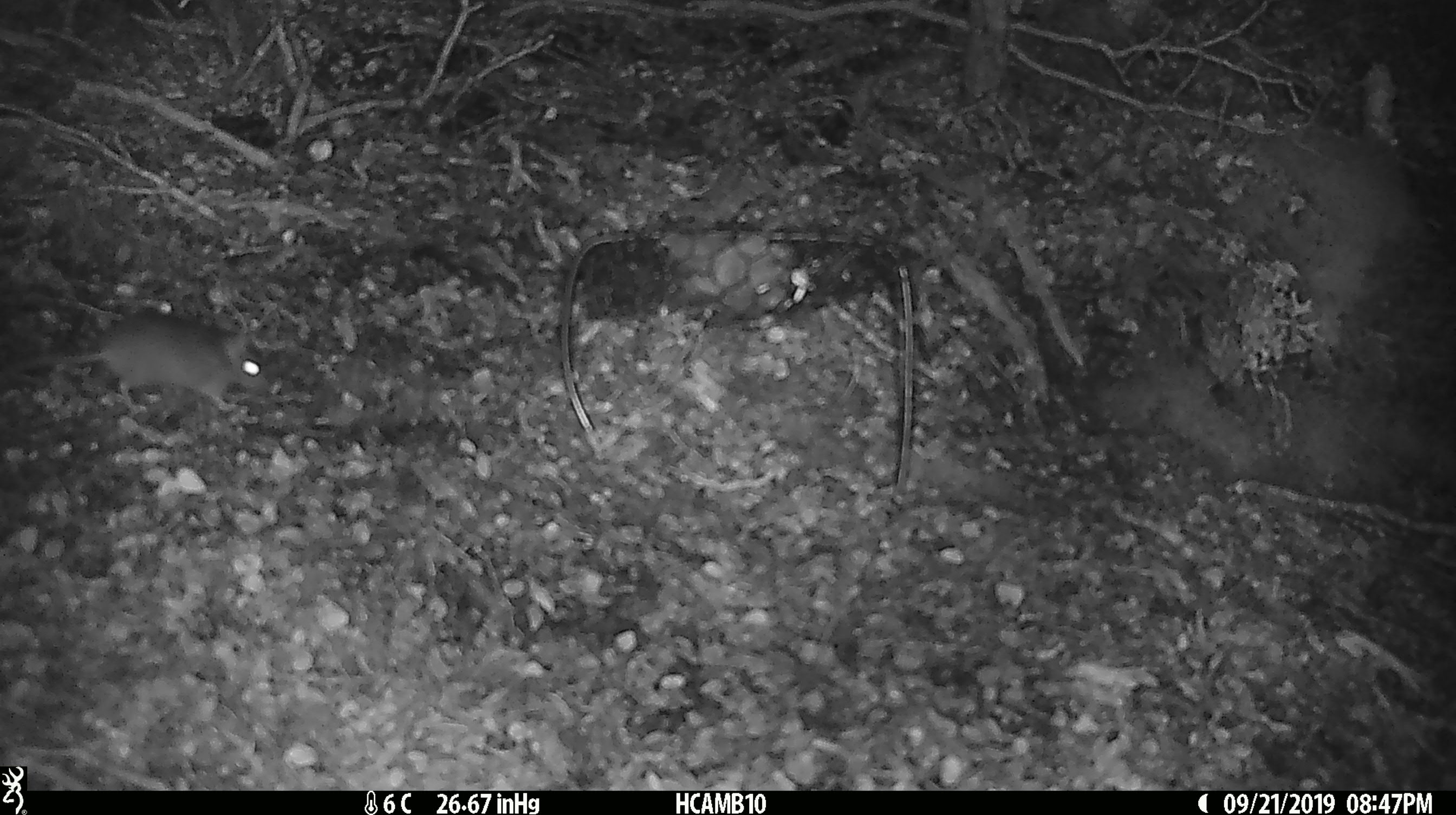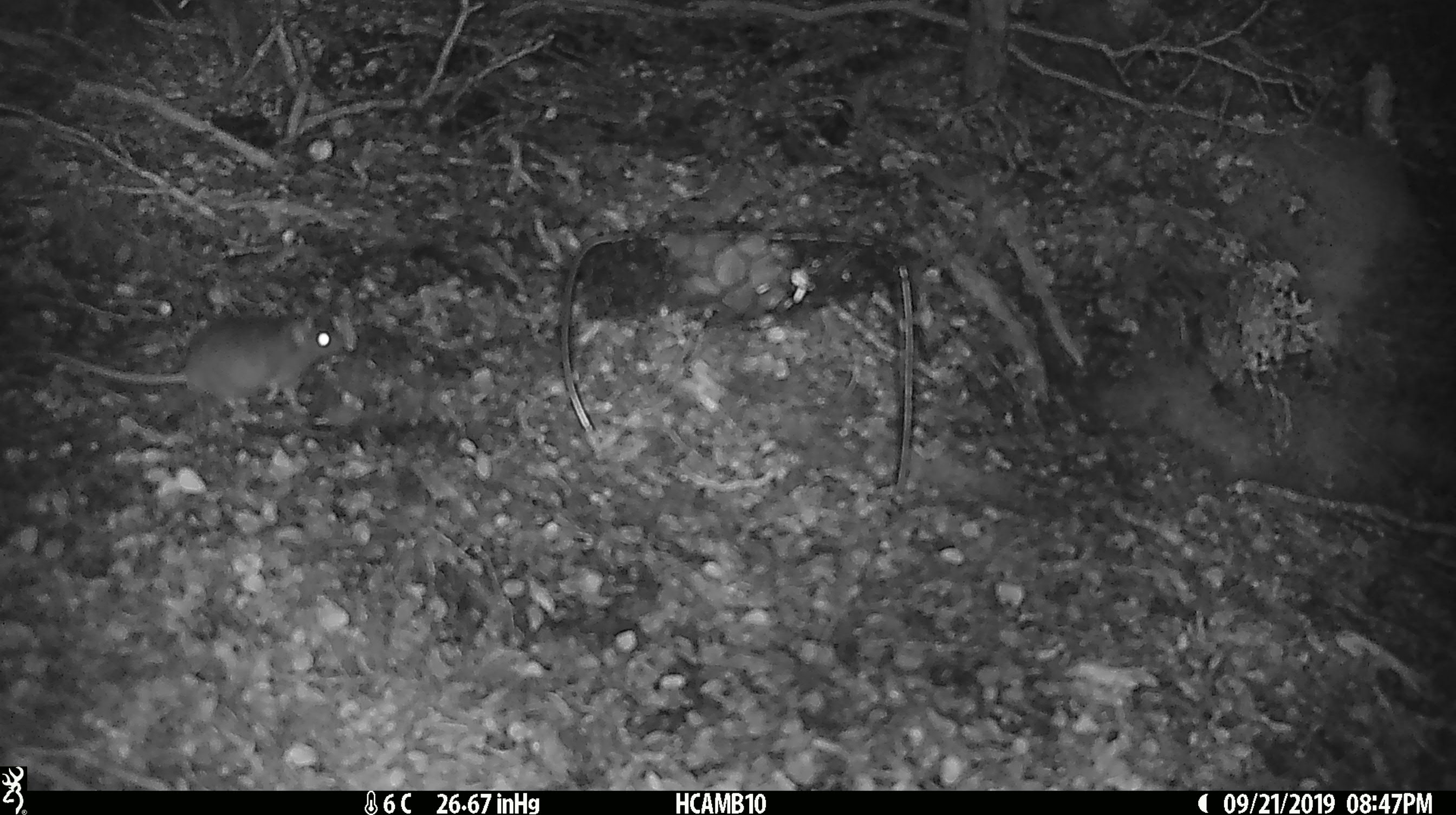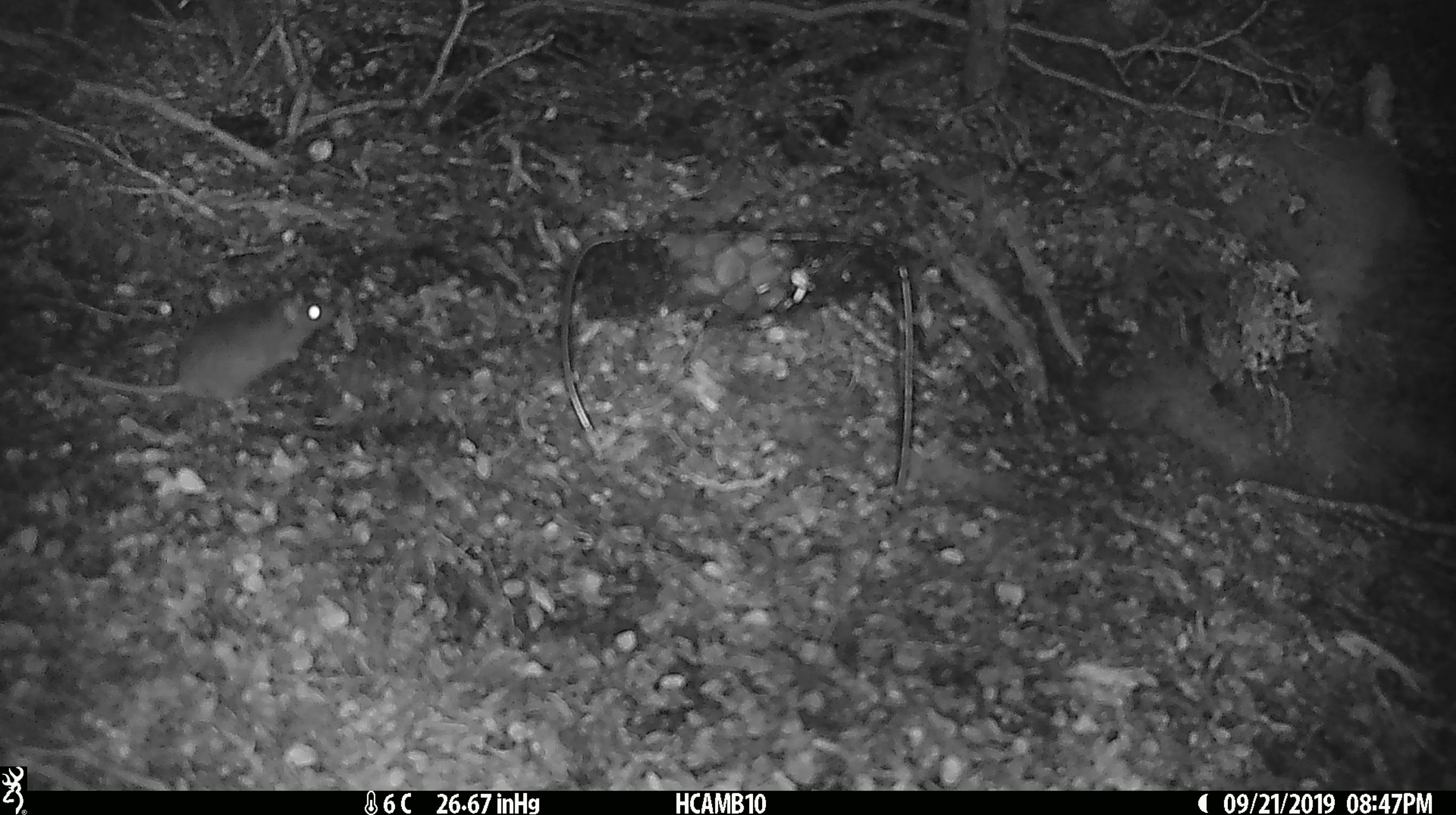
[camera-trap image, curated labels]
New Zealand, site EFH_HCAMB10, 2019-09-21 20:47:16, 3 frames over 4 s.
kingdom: Animalia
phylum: Chordata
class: Mammalia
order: Rodentia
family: Muridae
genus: Mus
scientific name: Mus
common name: mouse